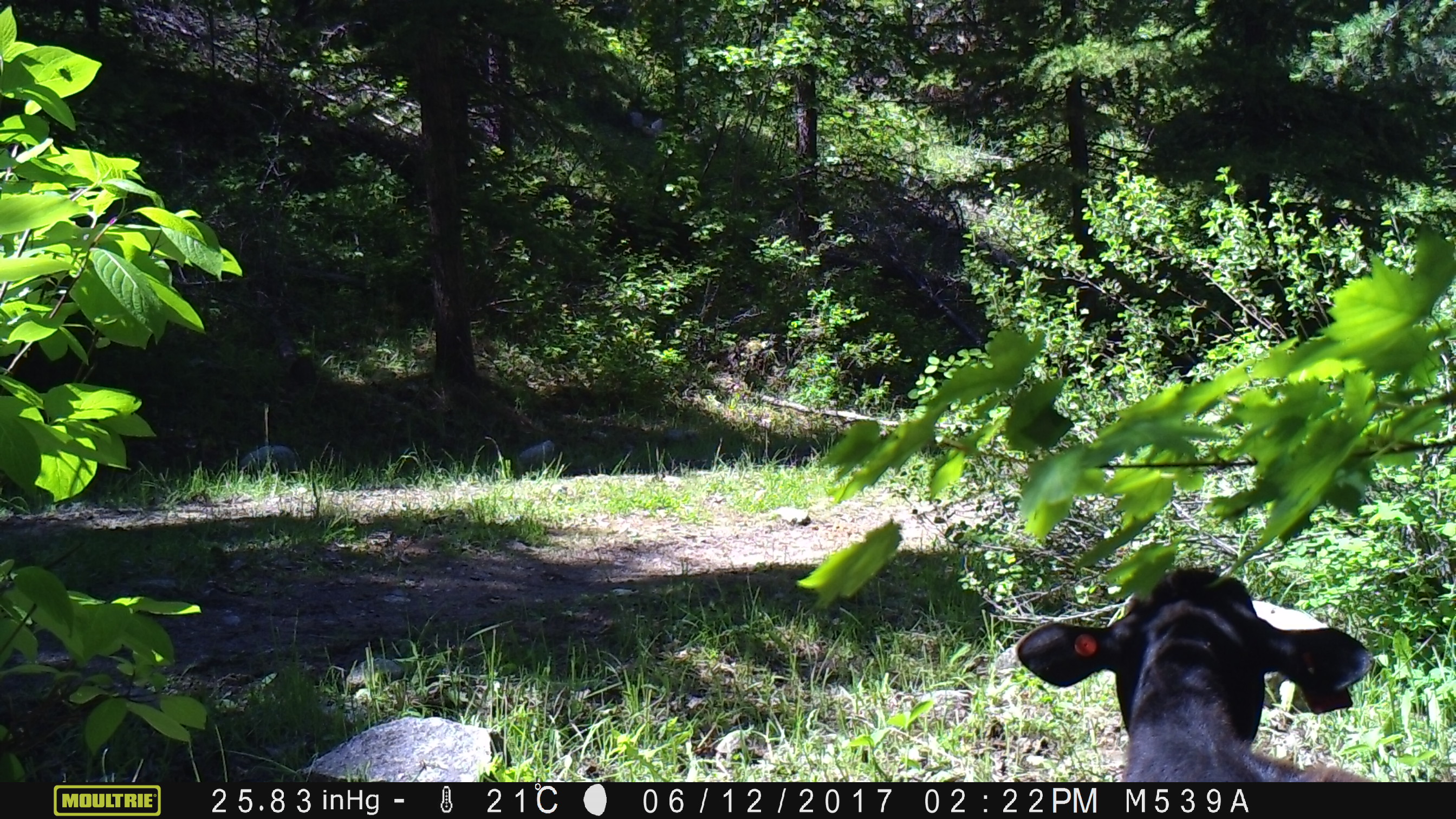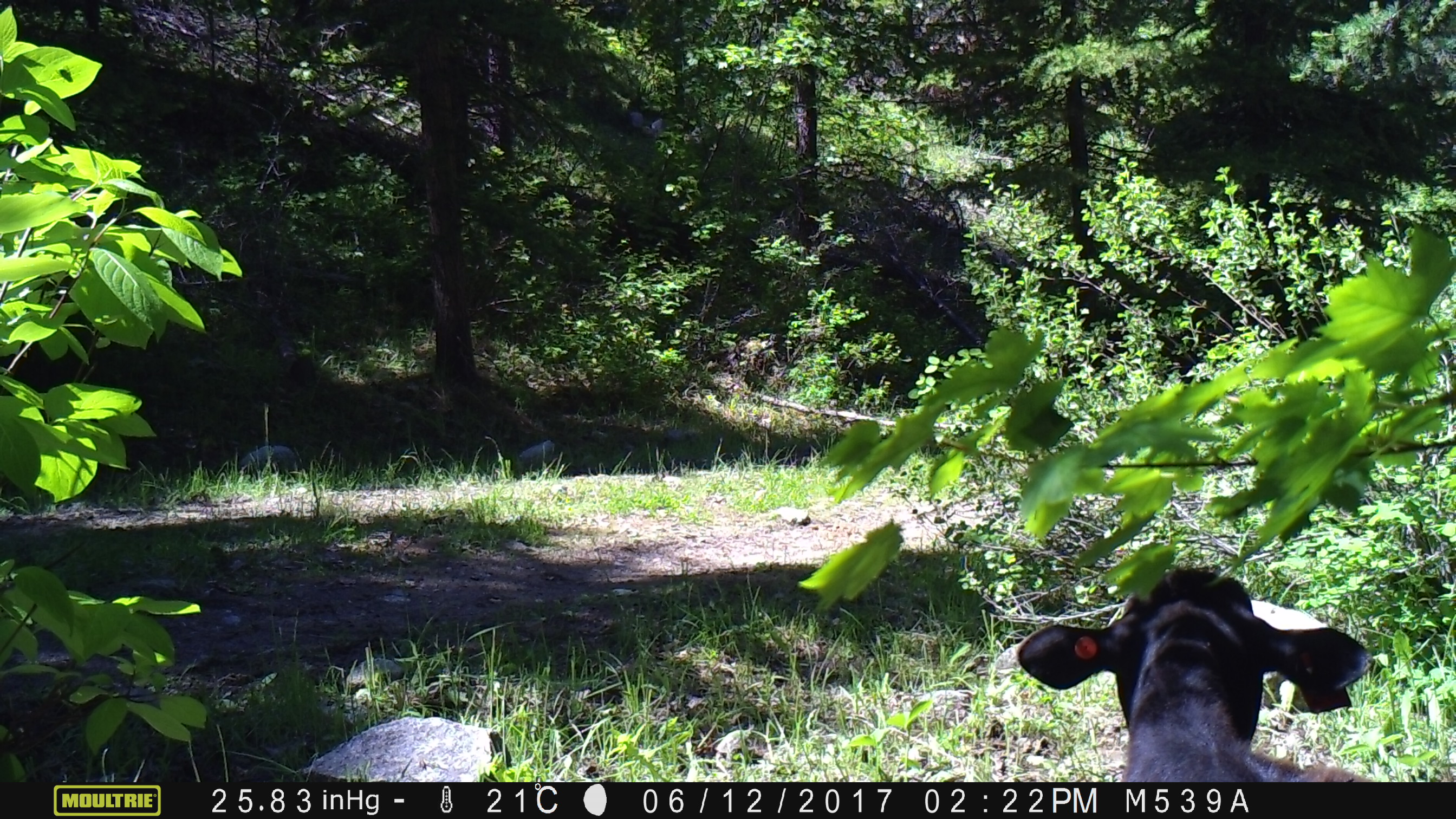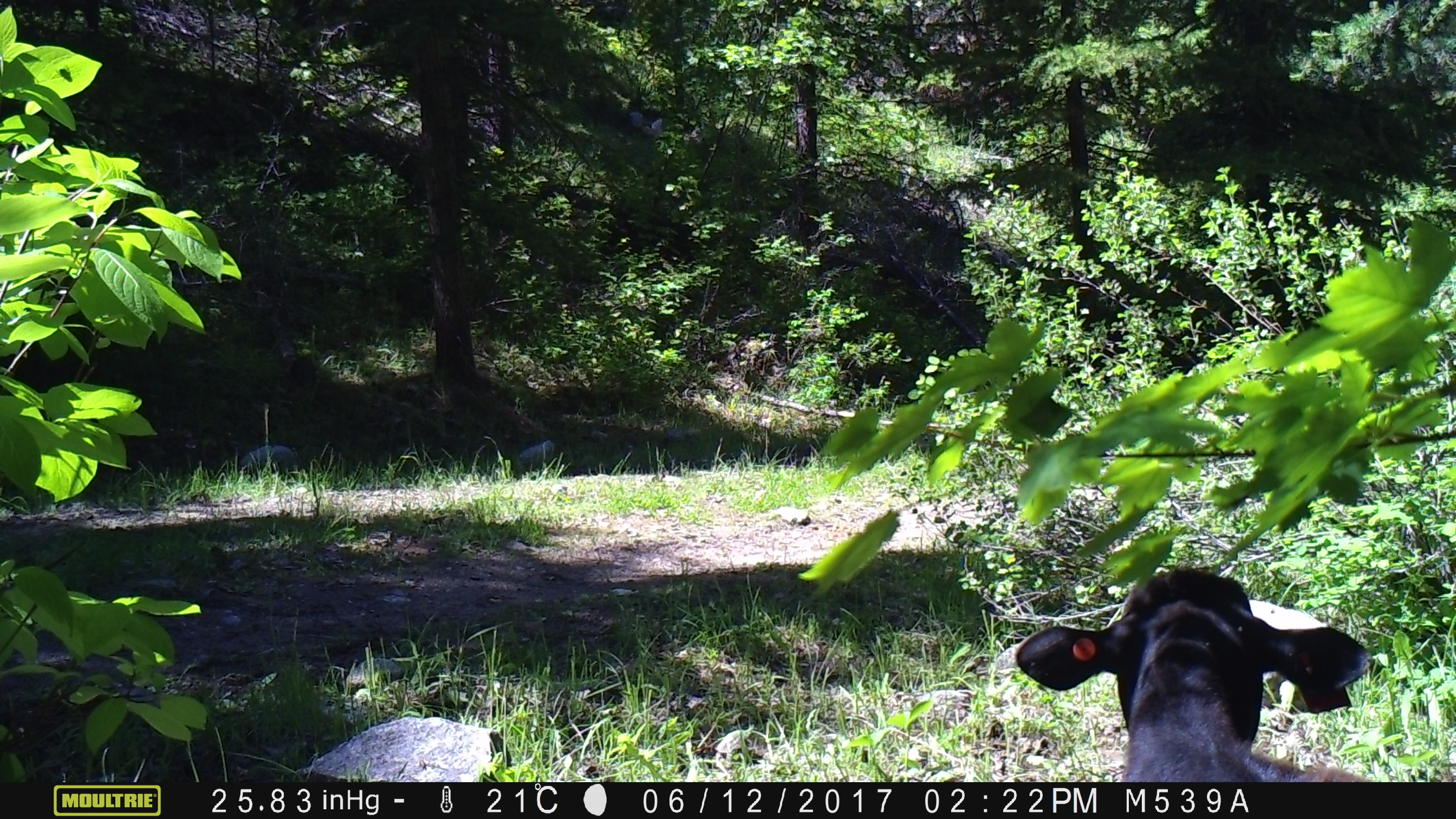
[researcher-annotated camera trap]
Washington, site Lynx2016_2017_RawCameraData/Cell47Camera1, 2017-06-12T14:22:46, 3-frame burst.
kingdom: Animalia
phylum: Chordata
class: Mammalia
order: Artiodactyla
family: Bovidae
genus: Bos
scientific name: Bos taurus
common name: domestic cattle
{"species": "domestic cattle (Bos taurus)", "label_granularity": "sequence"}